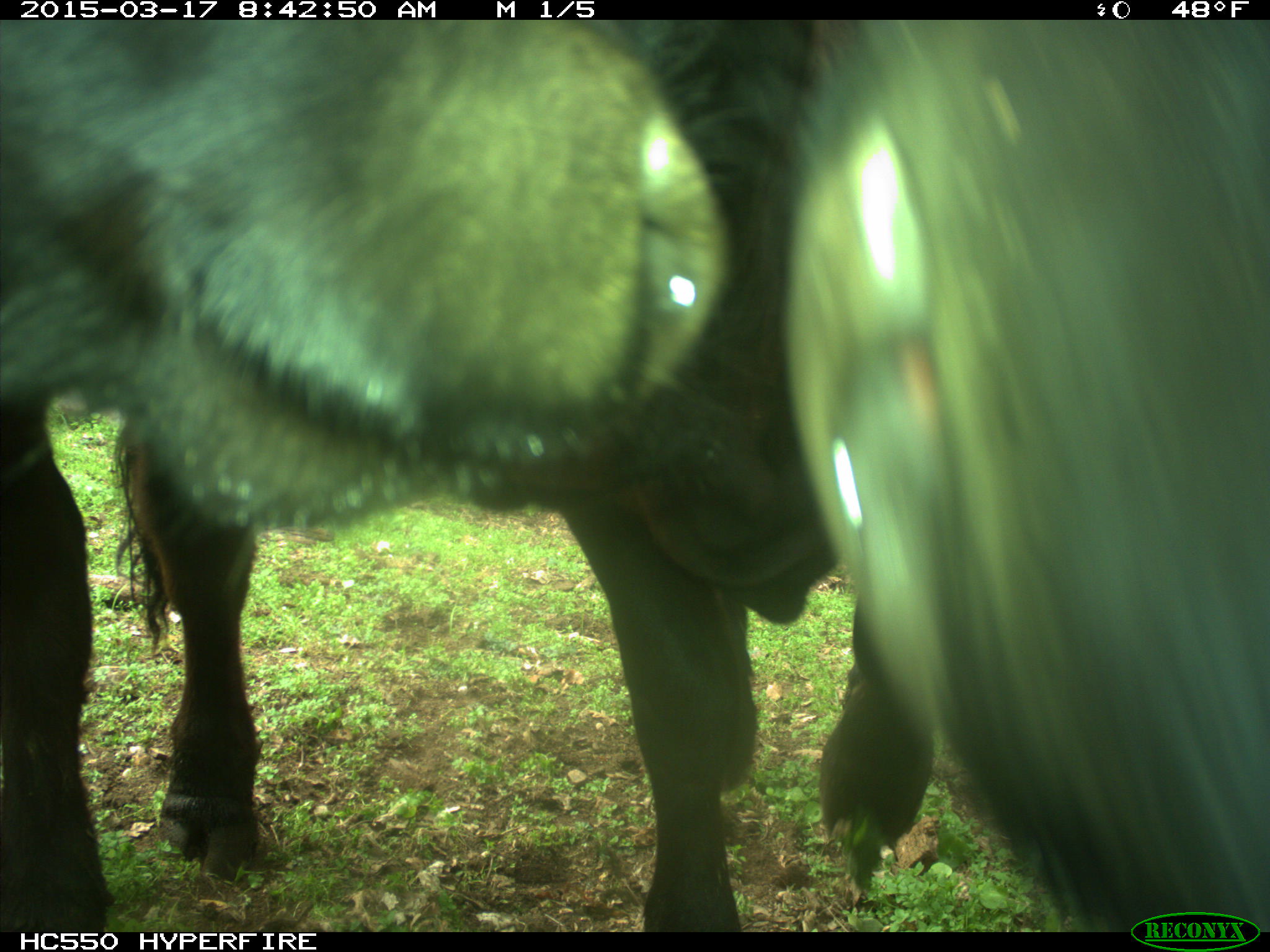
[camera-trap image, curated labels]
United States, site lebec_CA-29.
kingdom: Animalia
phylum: Chordata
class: Mammalia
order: Artiodactyla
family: Bovidae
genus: Bos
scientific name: Bos taurus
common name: domestic cow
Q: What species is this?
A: Bos taurus (domestic cow).